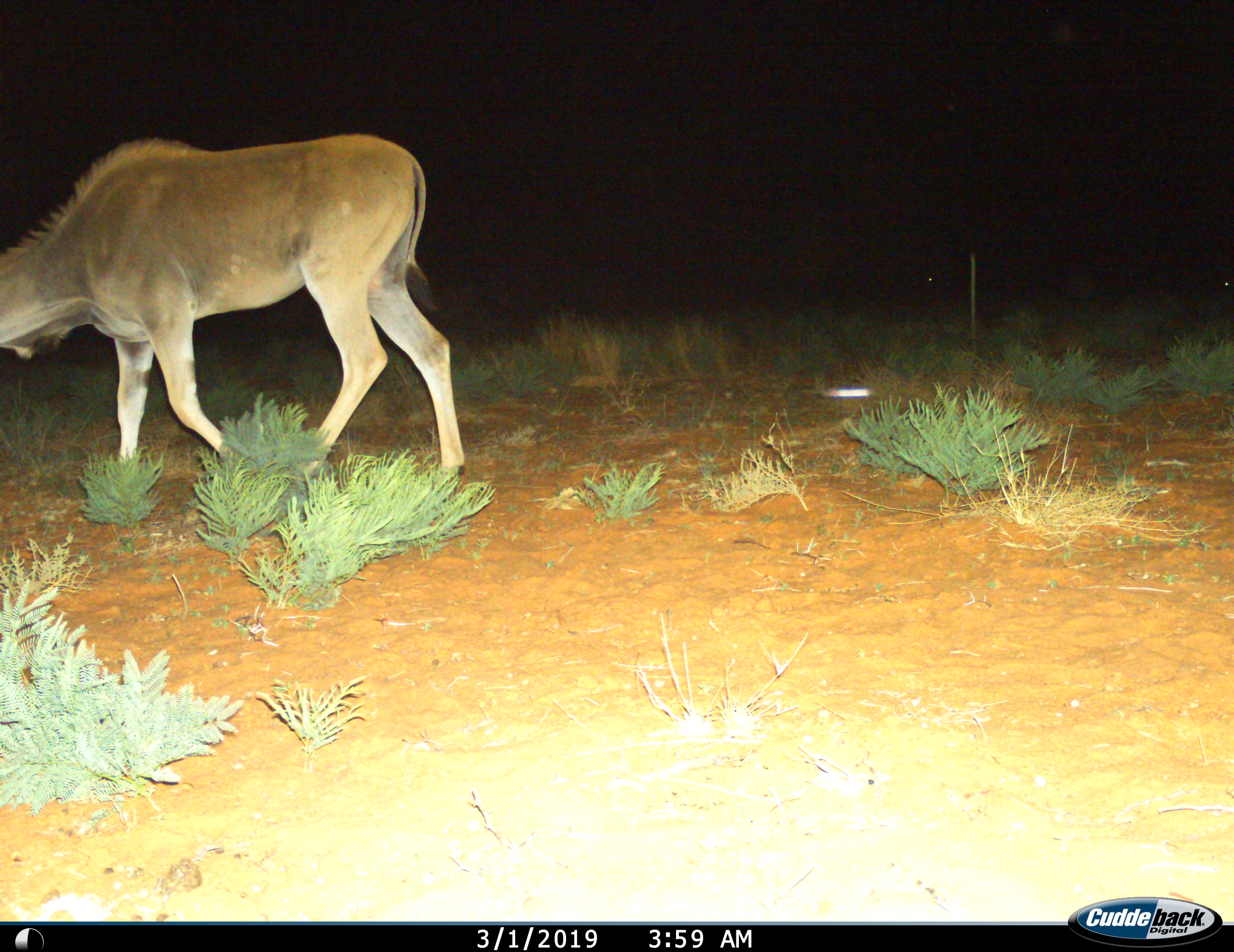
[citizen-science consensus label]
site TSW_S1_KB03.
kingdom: Animalia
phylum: Chordata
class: Mammalia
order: Artiodactyla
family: Bovidae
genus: Tragelaphus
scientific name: Tragelaphus oryx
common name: eland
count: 1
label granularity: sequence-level